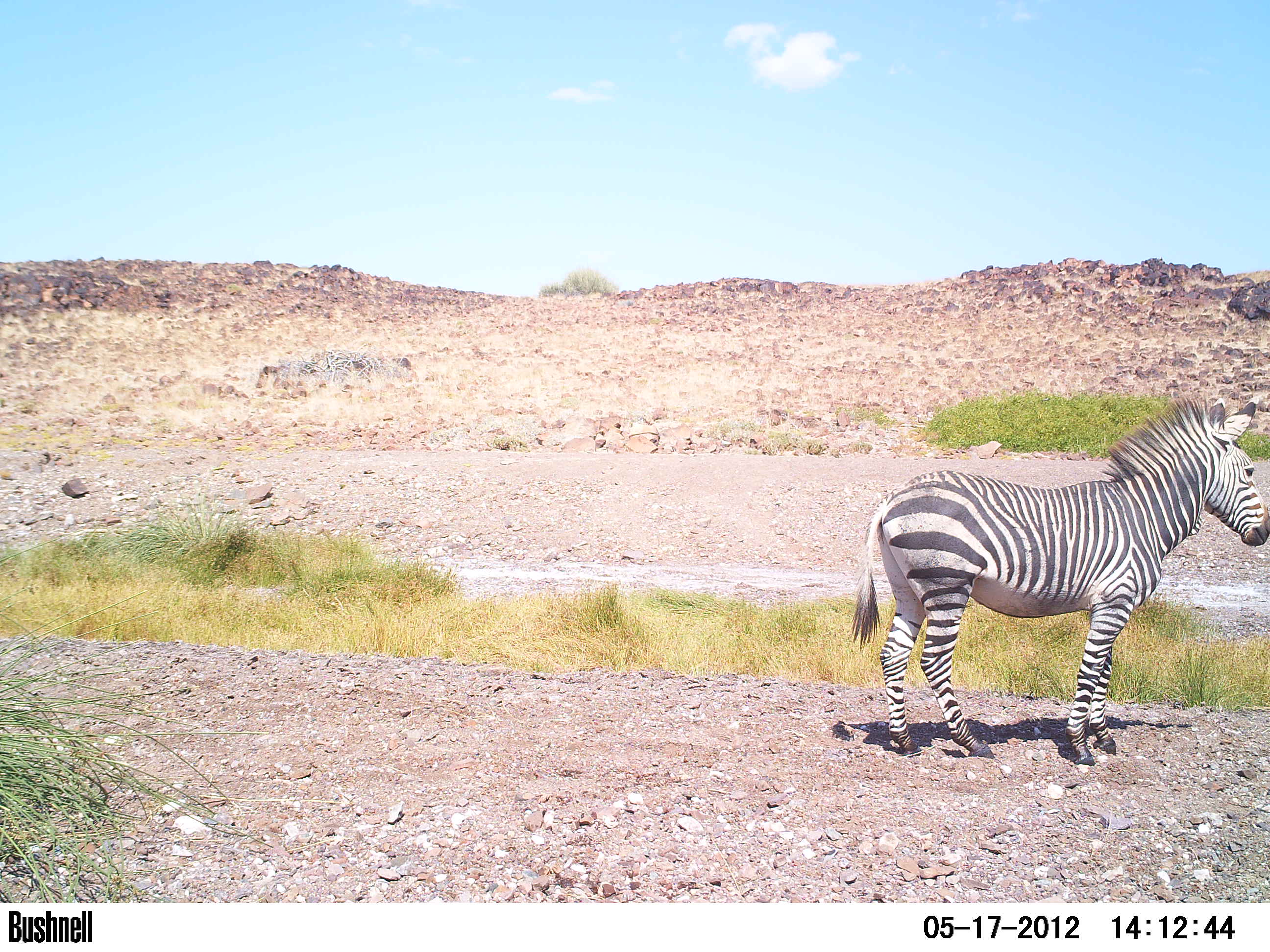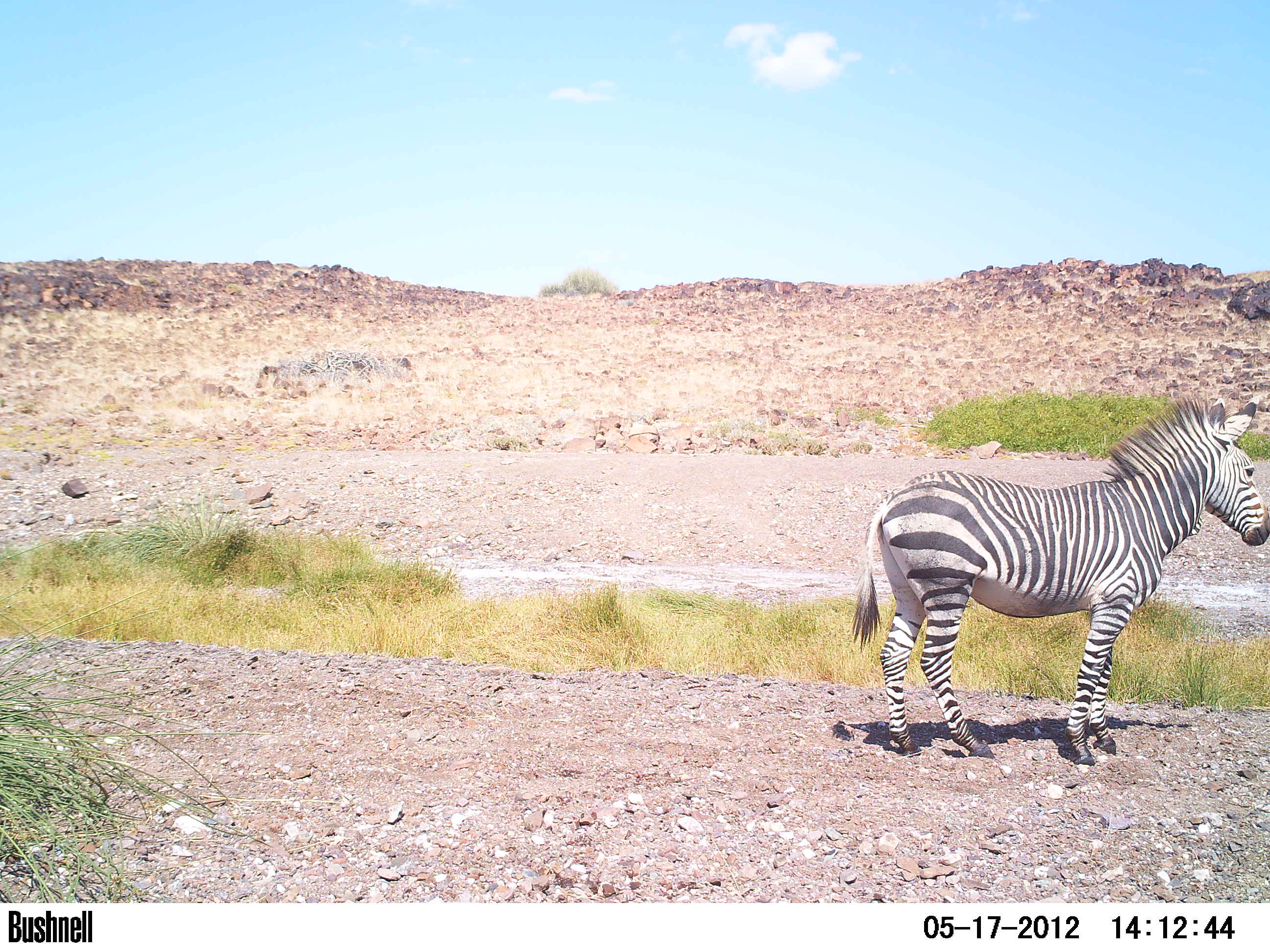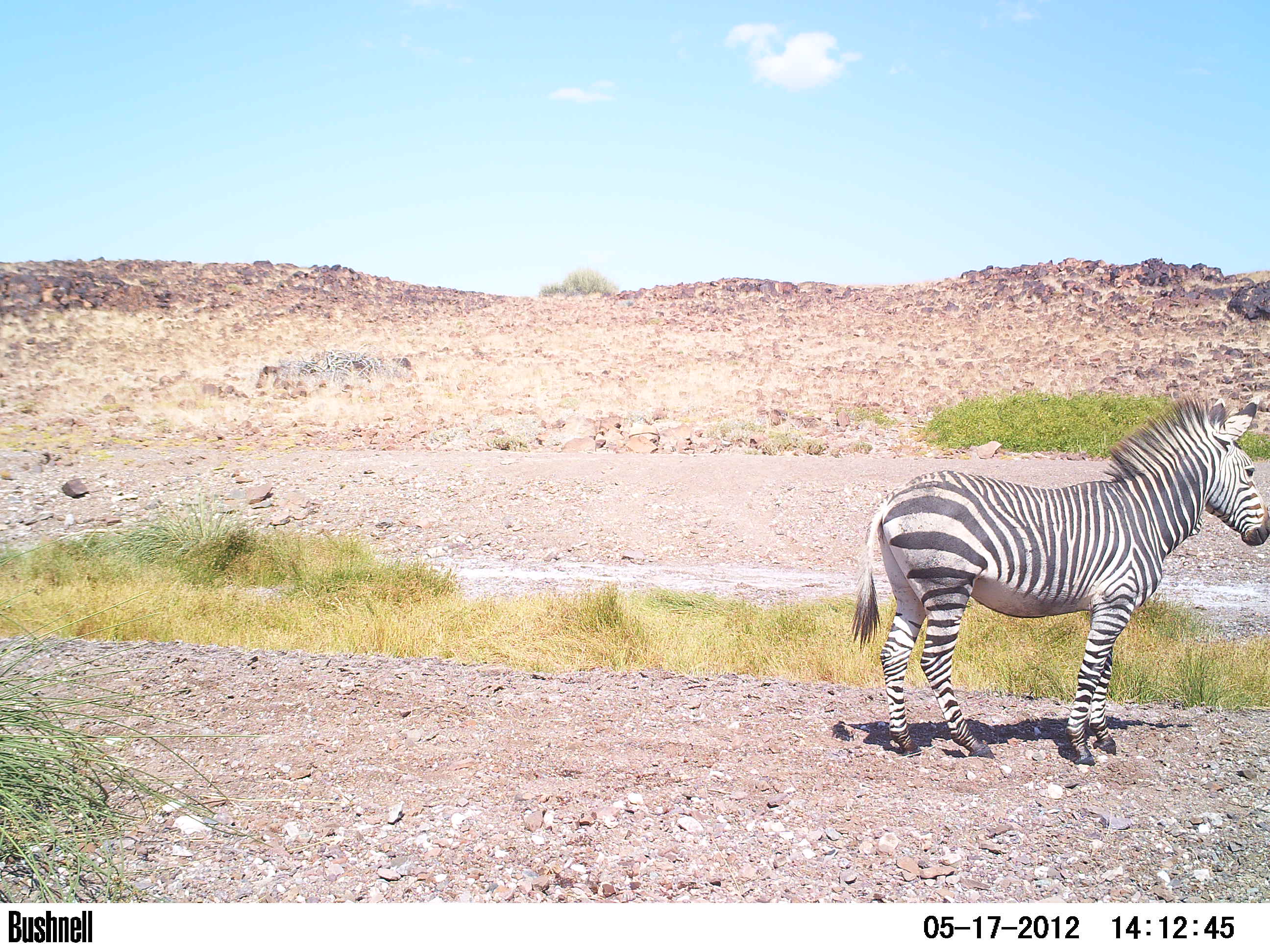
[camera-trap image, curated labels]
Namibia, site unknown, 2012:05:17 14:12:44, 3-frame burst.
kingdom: Animalia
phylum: Chordata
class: Mammalia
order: Perissodactyla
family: Equidae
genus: Equus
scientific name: Equus zebra hartmannae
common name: hartmann's mountain zebra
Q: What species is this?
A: Equus zebra hartmannae (hartmann's mountain zebra).